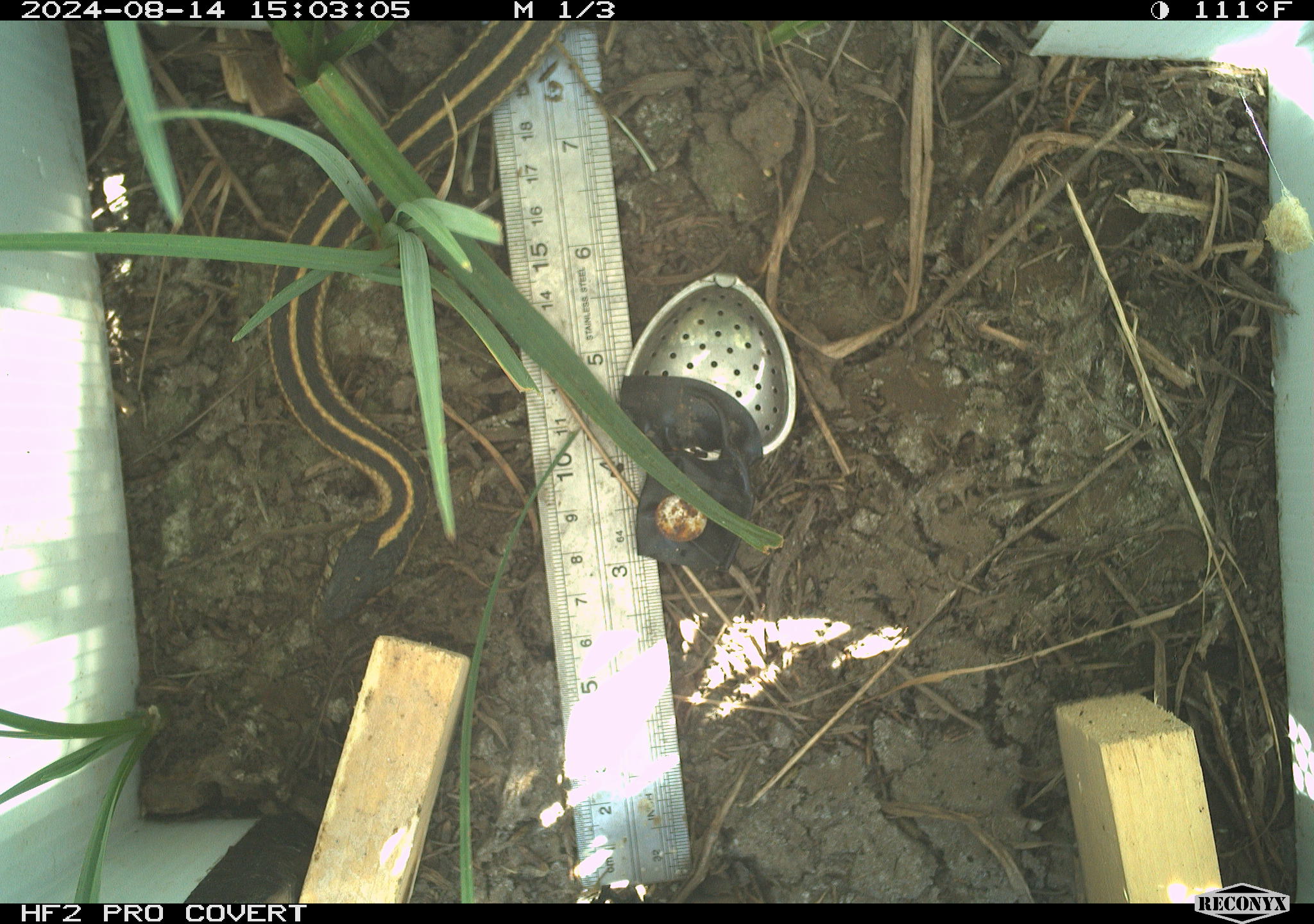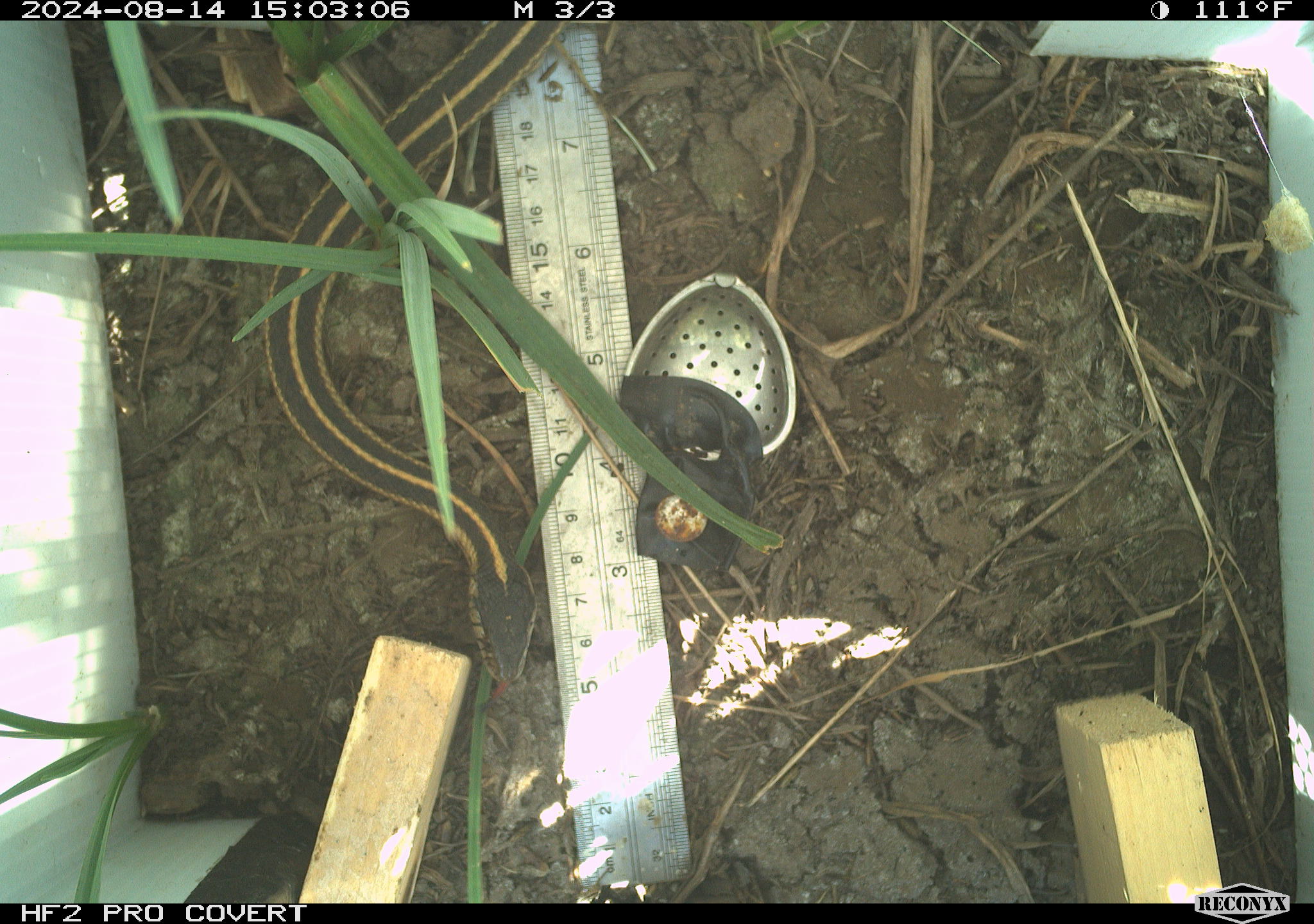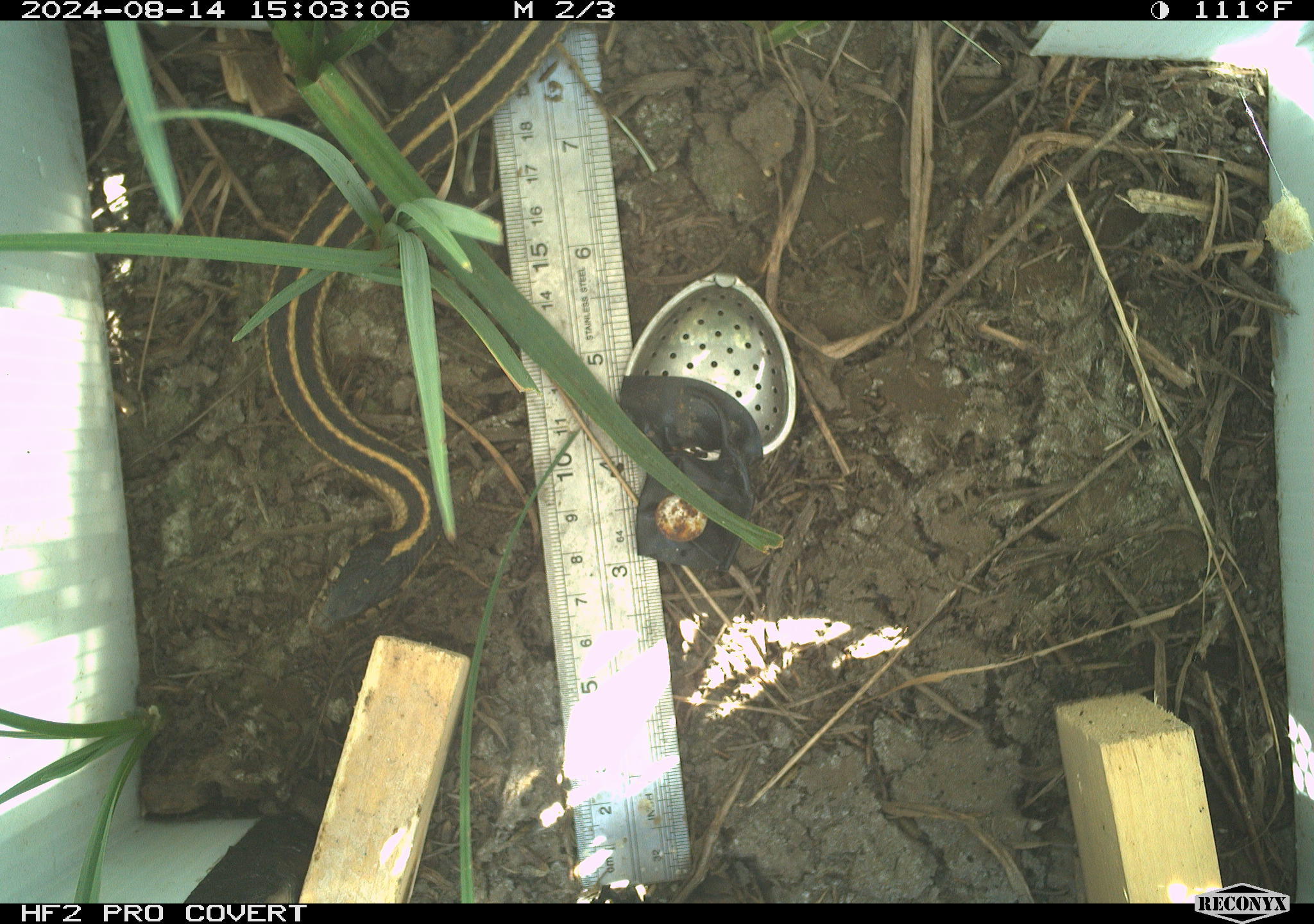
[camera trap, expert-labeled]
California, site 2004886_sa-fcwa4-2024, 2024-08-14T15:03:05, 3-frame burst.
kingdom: Animalia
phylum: Chordata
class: Reptilia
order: Squamata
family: Colubridae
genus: Thamnophis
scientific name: Thamnophis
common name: american gartersnakes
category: thamnophis species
Thamnophis species (american gartersnakes) (Thamnophis).